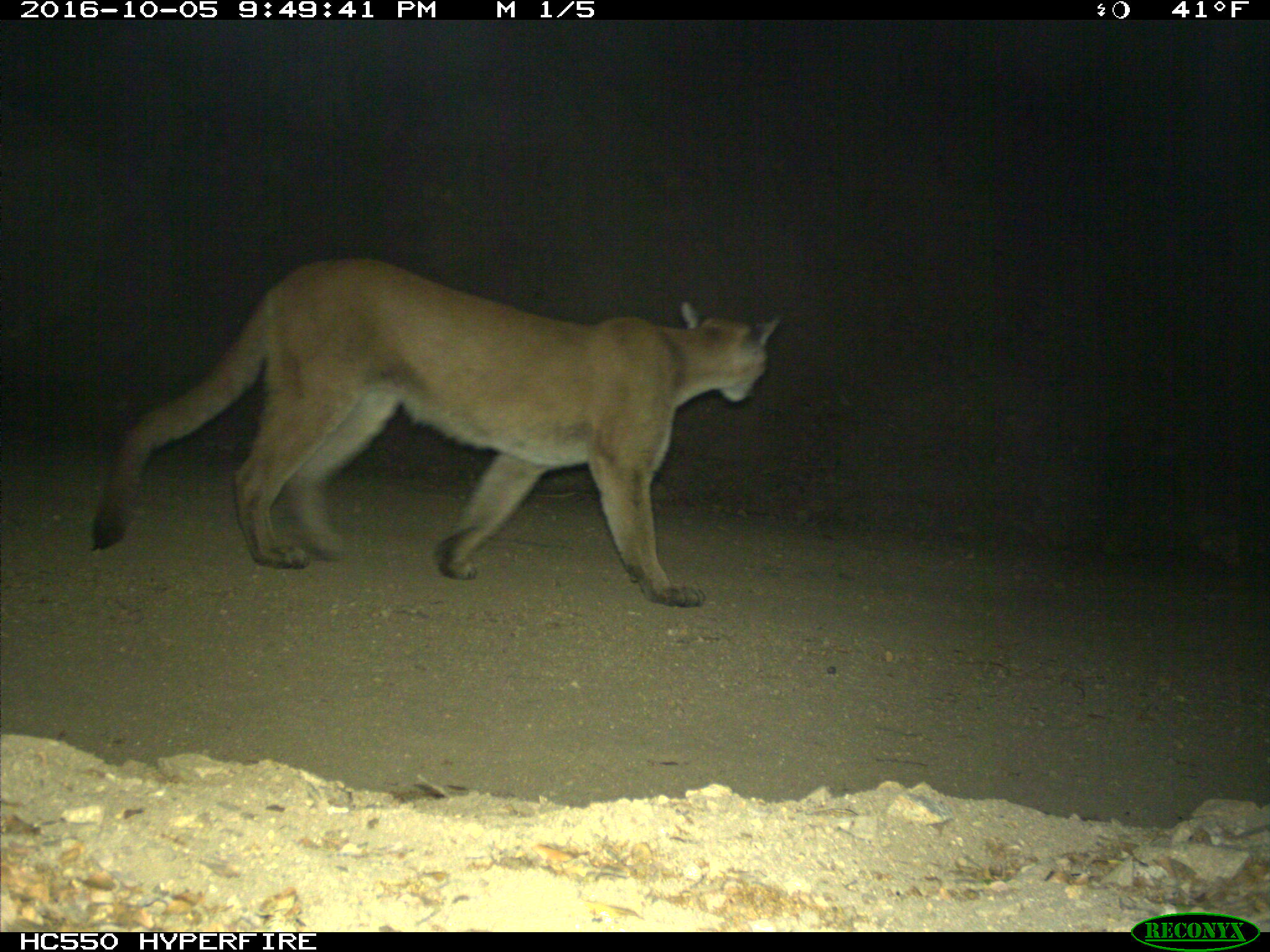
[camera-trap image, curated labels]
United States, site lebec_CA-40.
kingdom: Animalia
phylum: Chordata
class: Mammalia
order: Carnivora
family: Felidae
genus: Puma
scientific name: Puma concolor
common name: mountain lion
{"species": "Puma concolor (mountain lion)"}